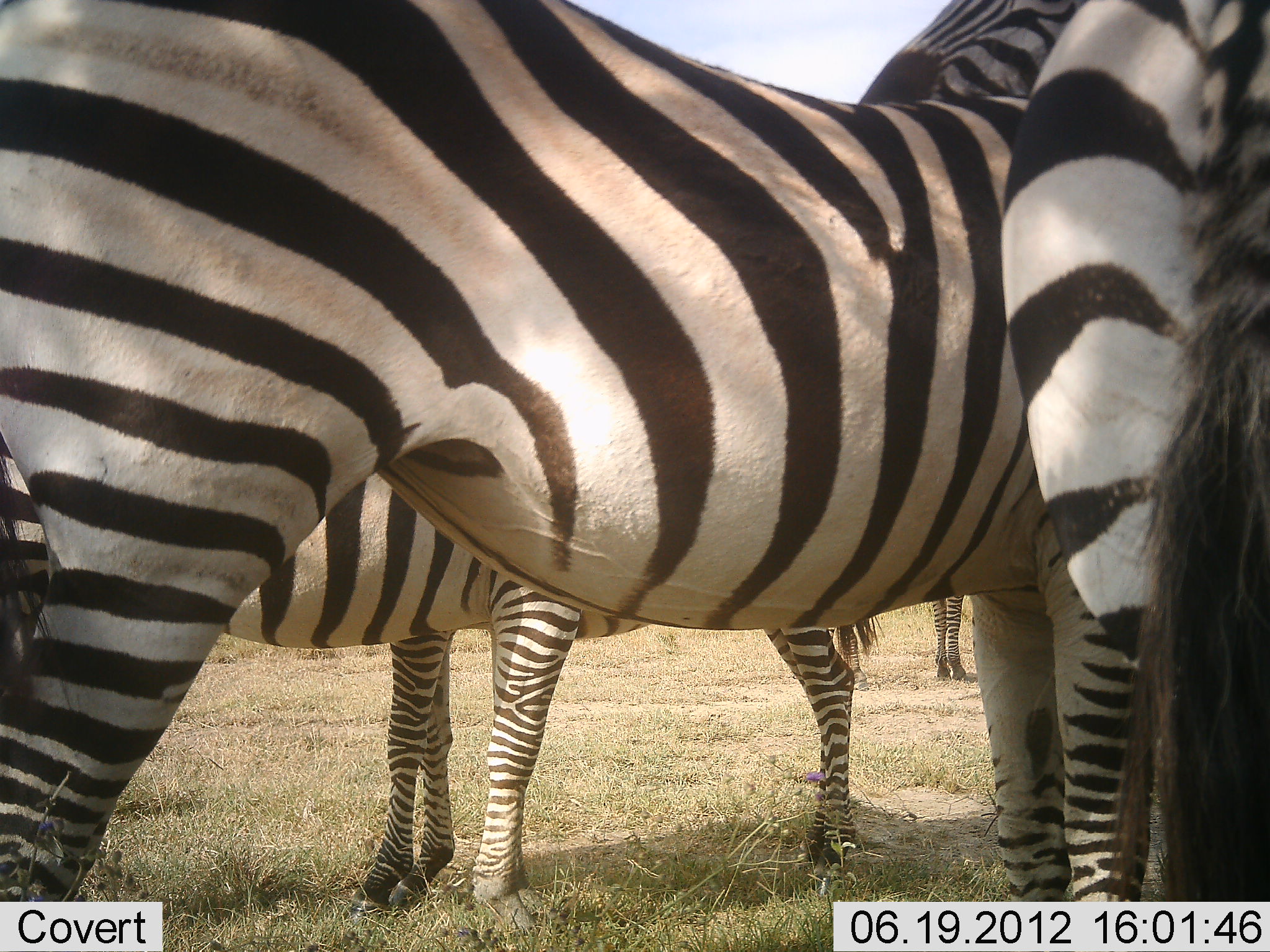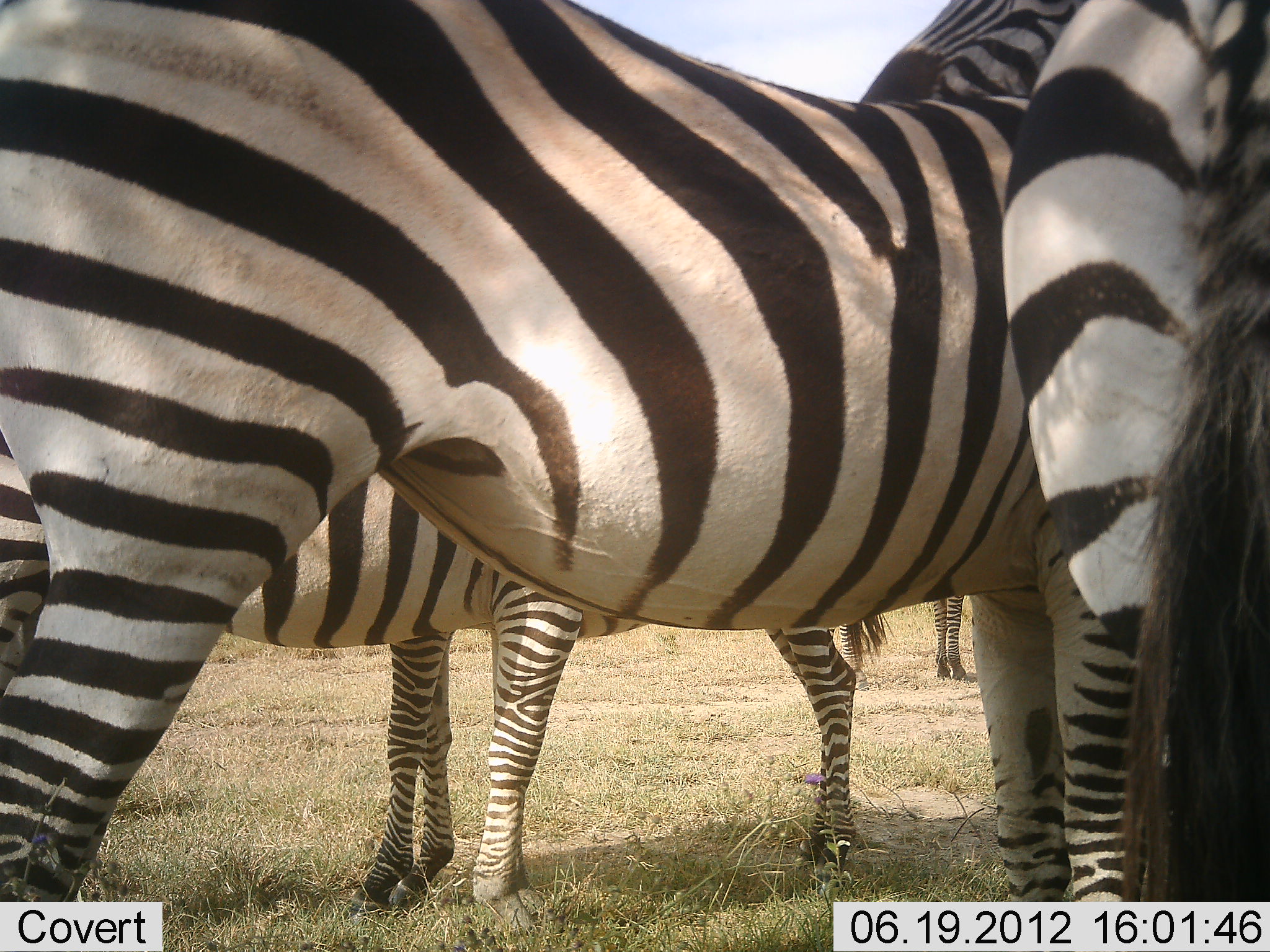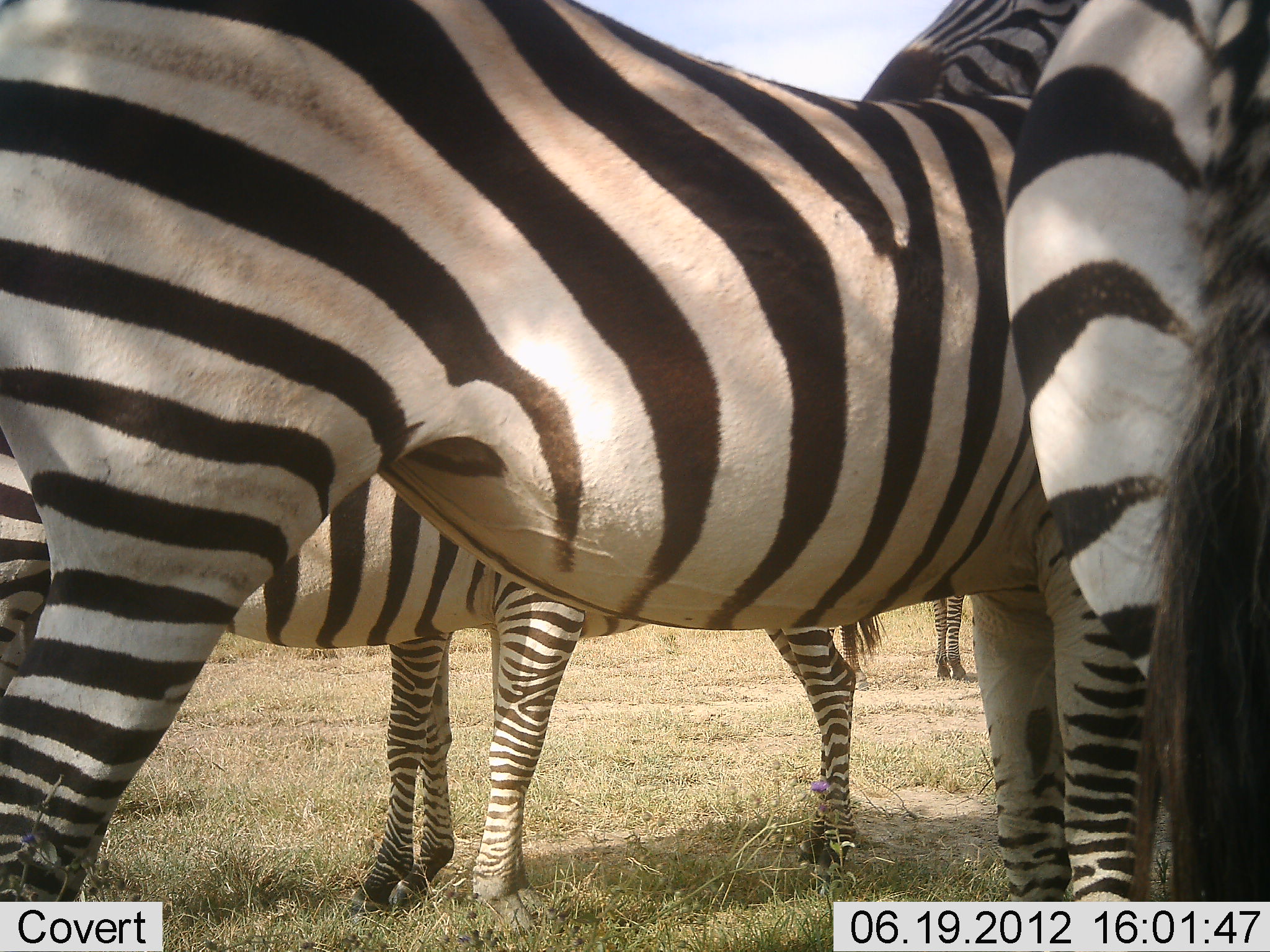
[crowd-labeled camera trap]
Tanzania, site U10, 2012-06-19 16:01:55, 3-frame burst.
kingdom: Animalia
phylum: Chordata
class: Mammalia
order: Perissodactyla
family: Equidae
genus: Equus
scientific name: Equus quagga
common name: plains zebra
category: zebra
Zebra (plains zebra) (Equus quagga), count 5. Behavior (volunteer vote fractions): standing 100%, resting 0%, moving 0%, interacting 10%. Young present (vote fraction): 10%. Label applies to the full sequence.